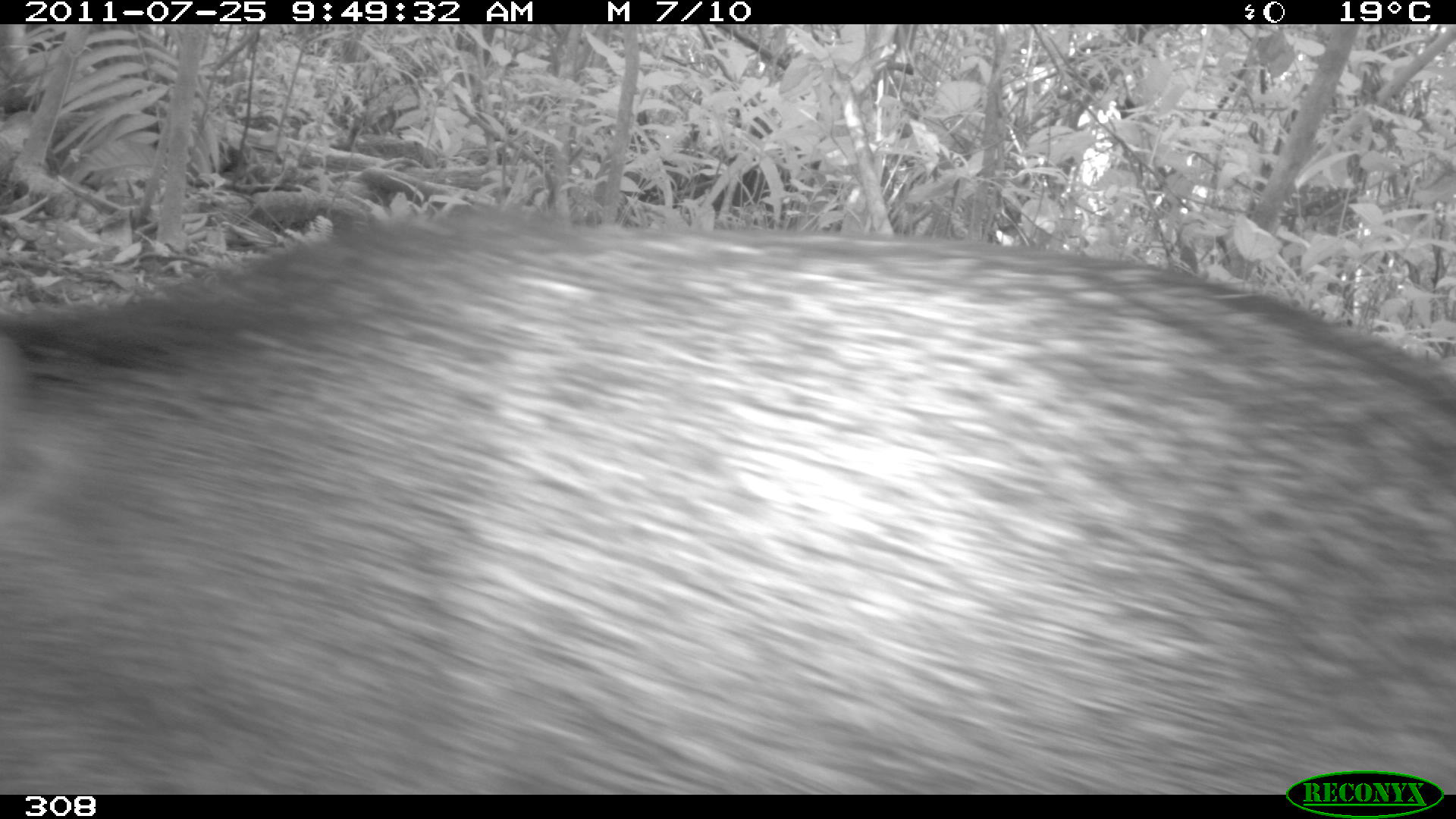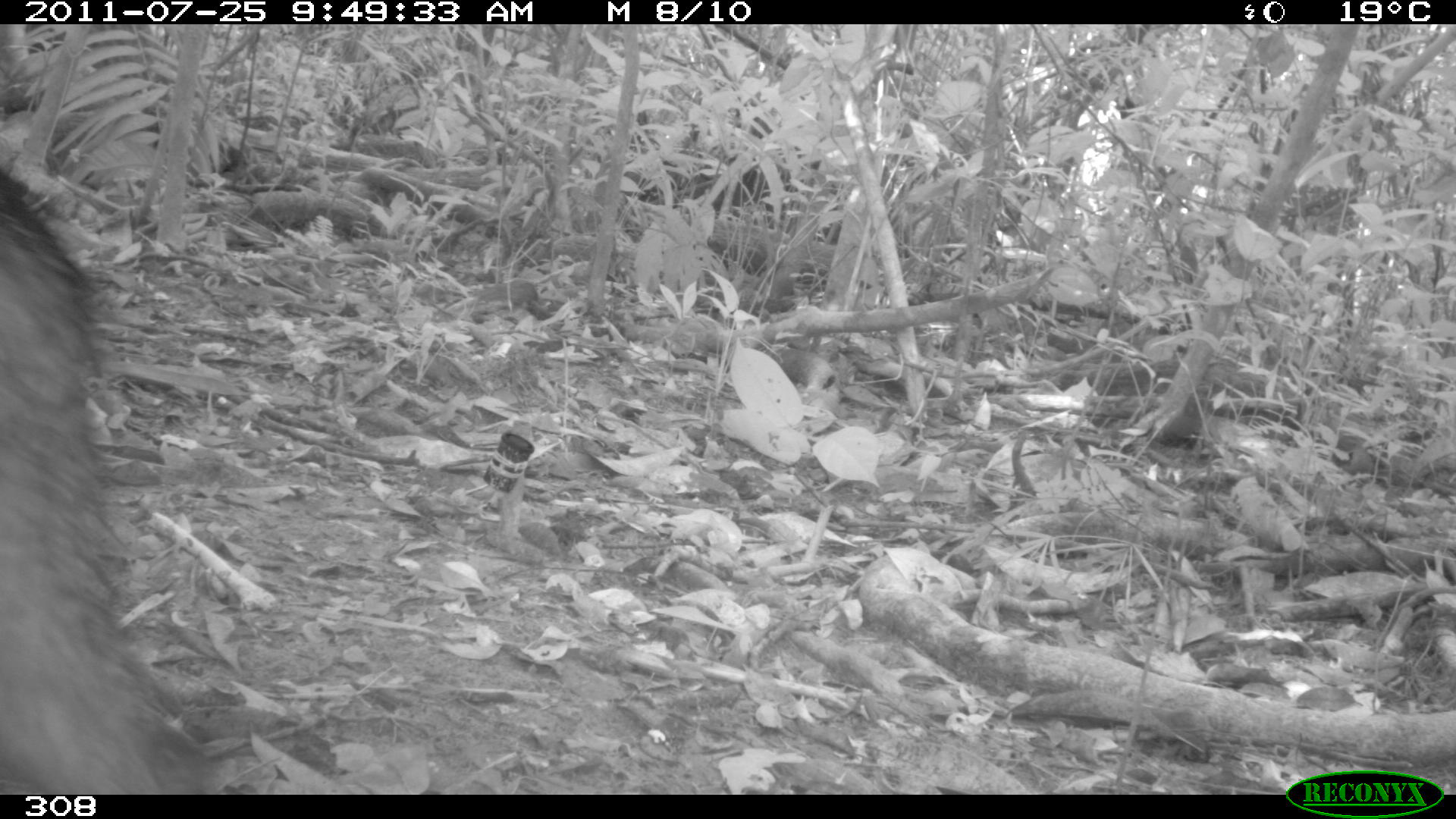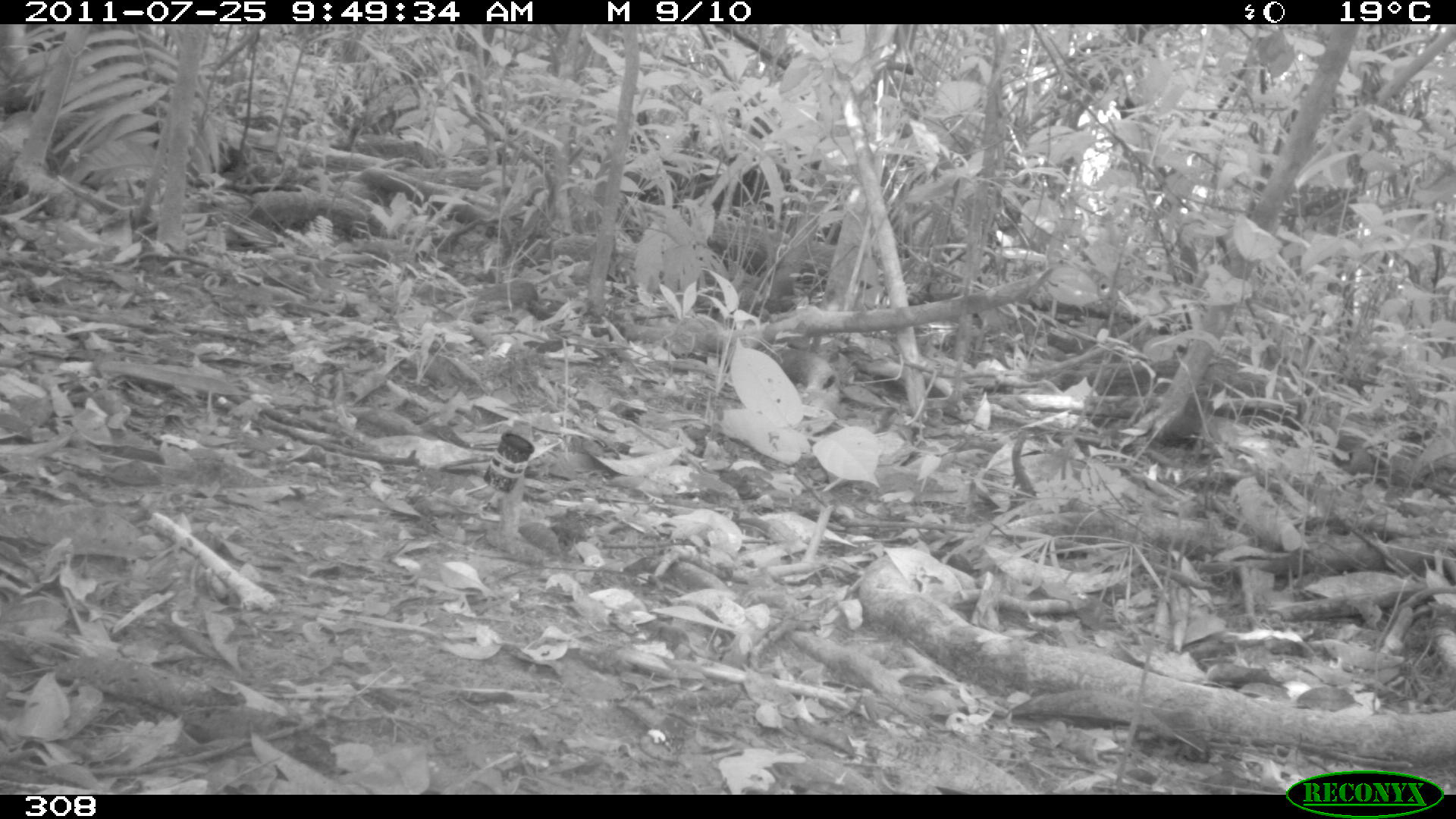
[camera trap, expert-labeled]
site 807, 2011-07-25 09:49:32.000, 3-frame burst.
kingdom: Animalia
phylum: Chordata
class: Mammalia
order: Artiodactyla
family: Tayassuidae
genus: Pecari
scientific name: Pecari tajacu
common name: collared peccary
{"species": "Pecari tajacu (collared peccary)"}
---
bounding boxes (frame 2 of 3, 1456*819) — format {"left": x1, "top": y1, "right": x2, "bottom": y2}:
pecari tajacu: {"left": 2, "top": 172, "right": 187, "bottom": 789}